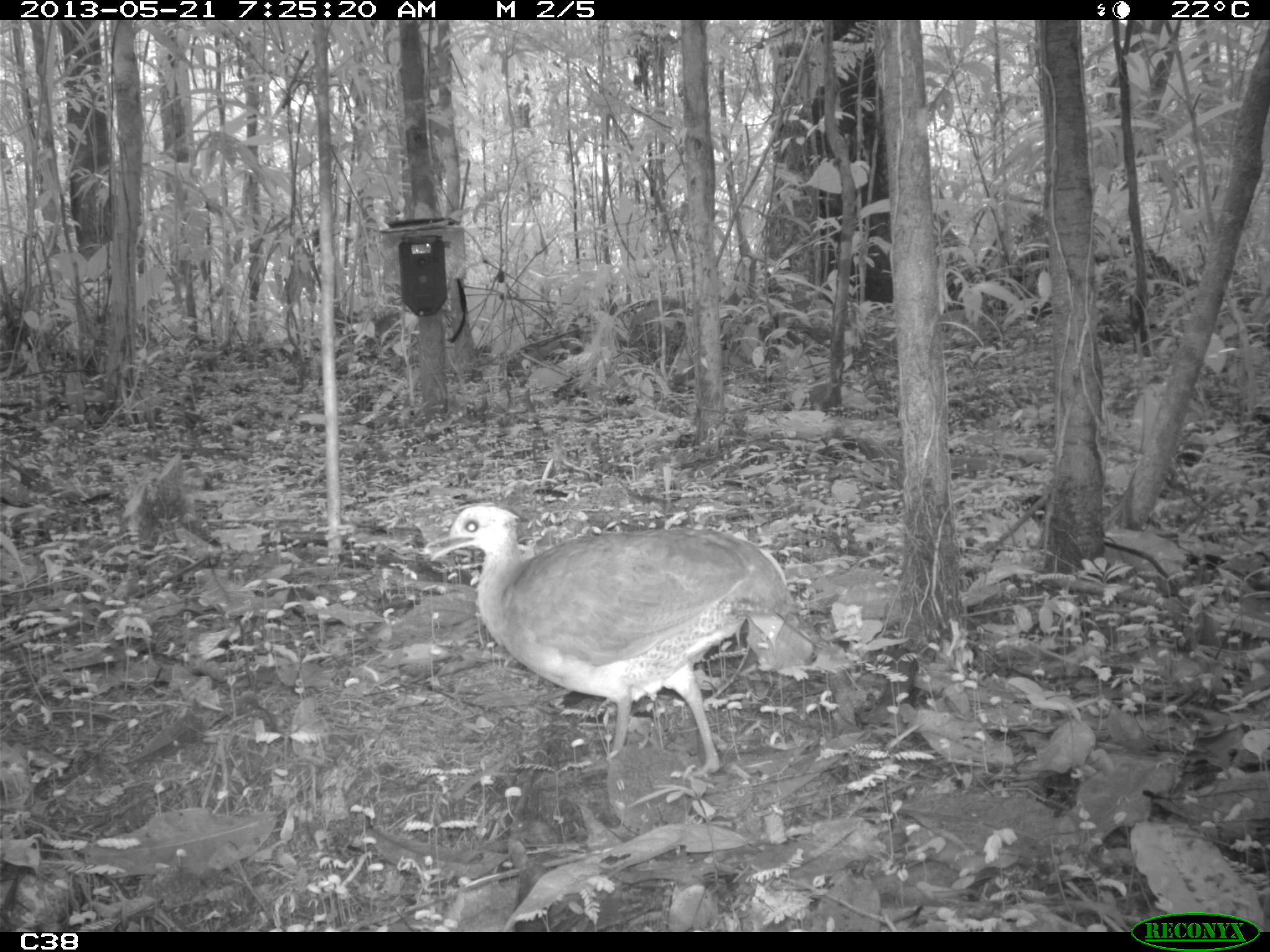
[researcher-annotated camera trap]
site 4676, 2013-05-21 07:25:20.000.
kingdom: Animalia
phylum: Chordata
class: Aves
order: Tinamiformes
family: Tinamidae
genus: Tinamus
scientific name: Tinamus major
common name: great tinamou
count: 1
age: adult